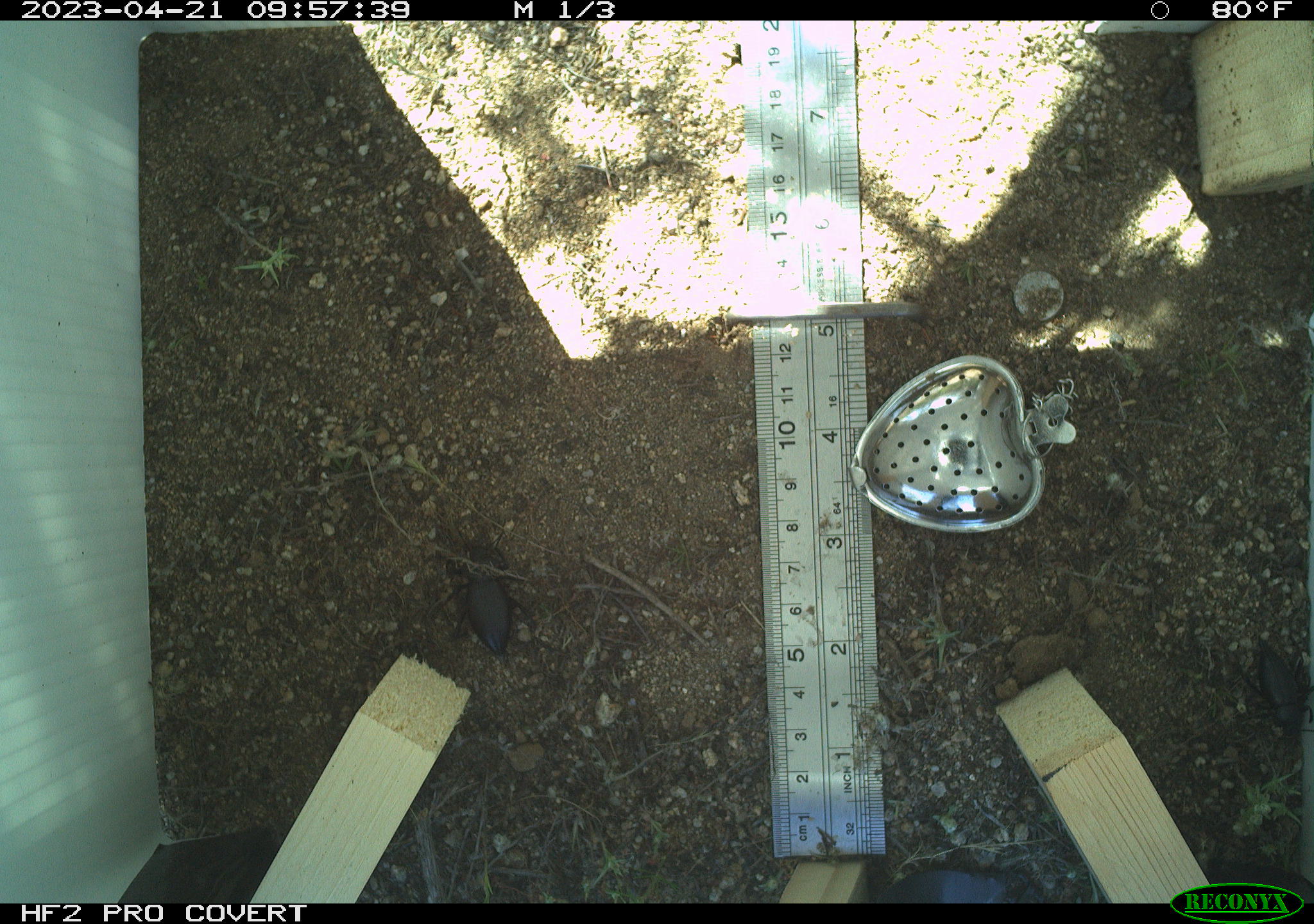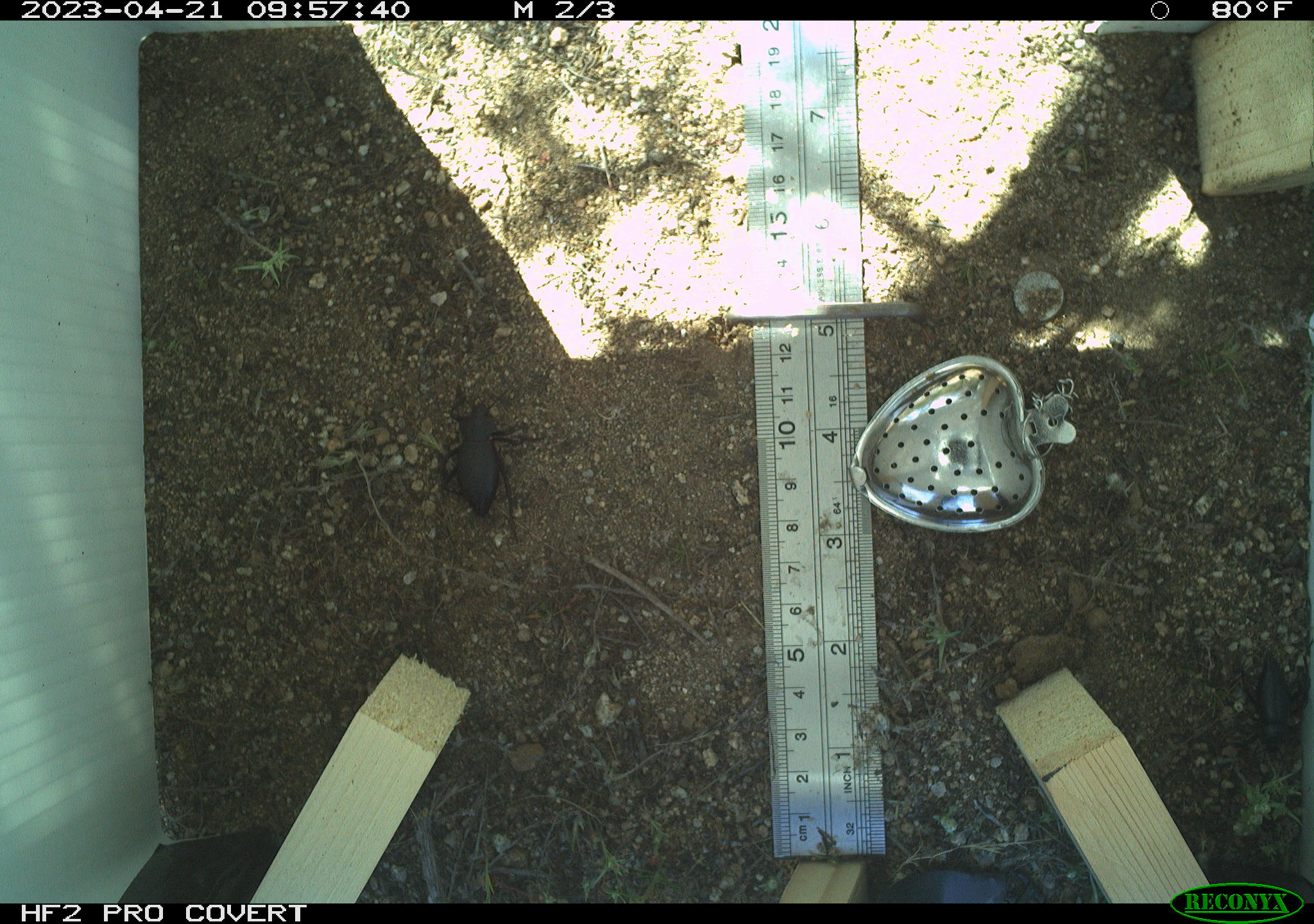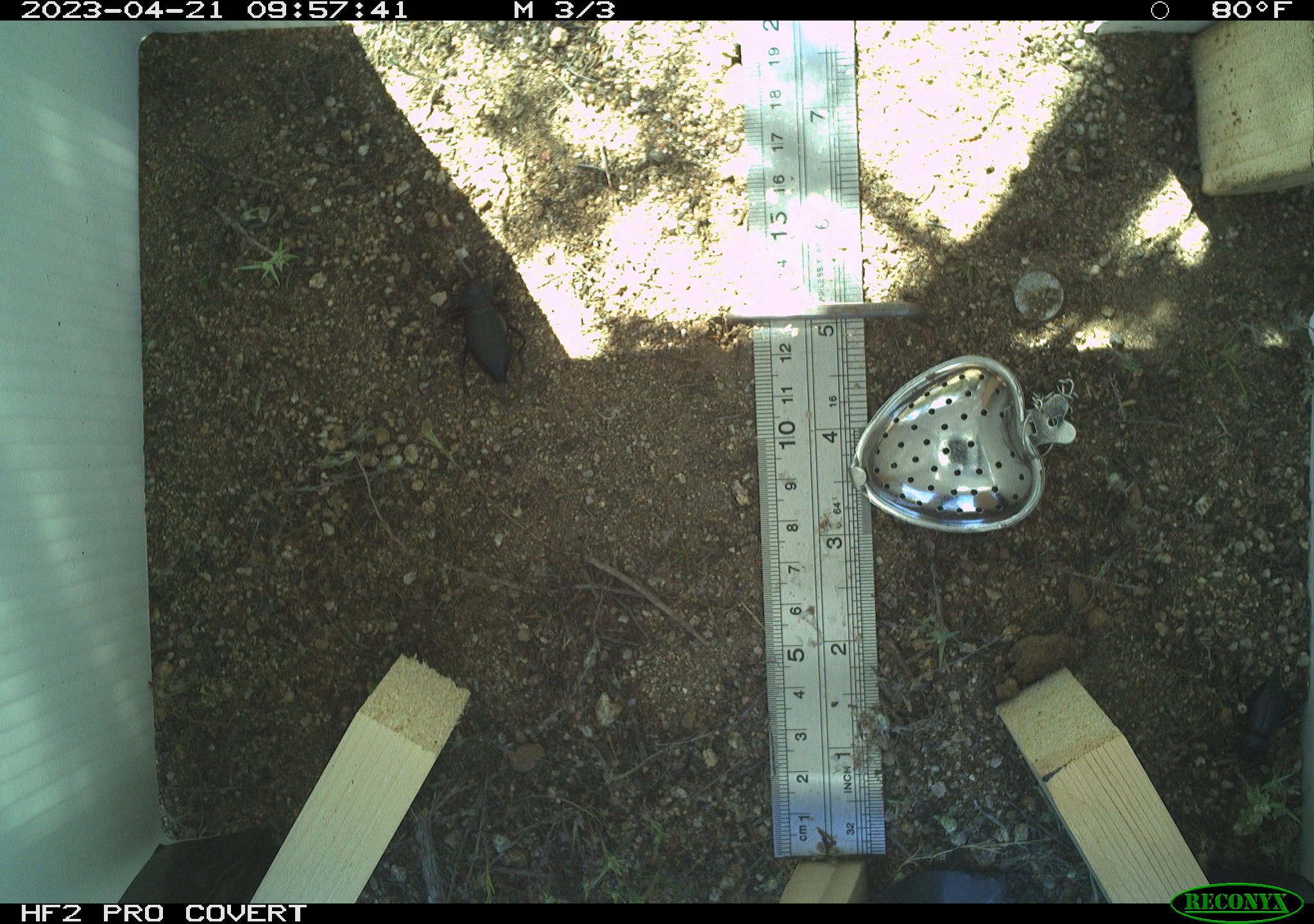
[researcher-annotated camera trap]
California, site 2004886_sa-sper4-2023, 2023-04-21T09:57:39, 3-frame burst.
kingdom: Animalia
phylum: Arthropoda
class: Insecta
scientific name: Insecta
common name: insect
Insect (Insecta).